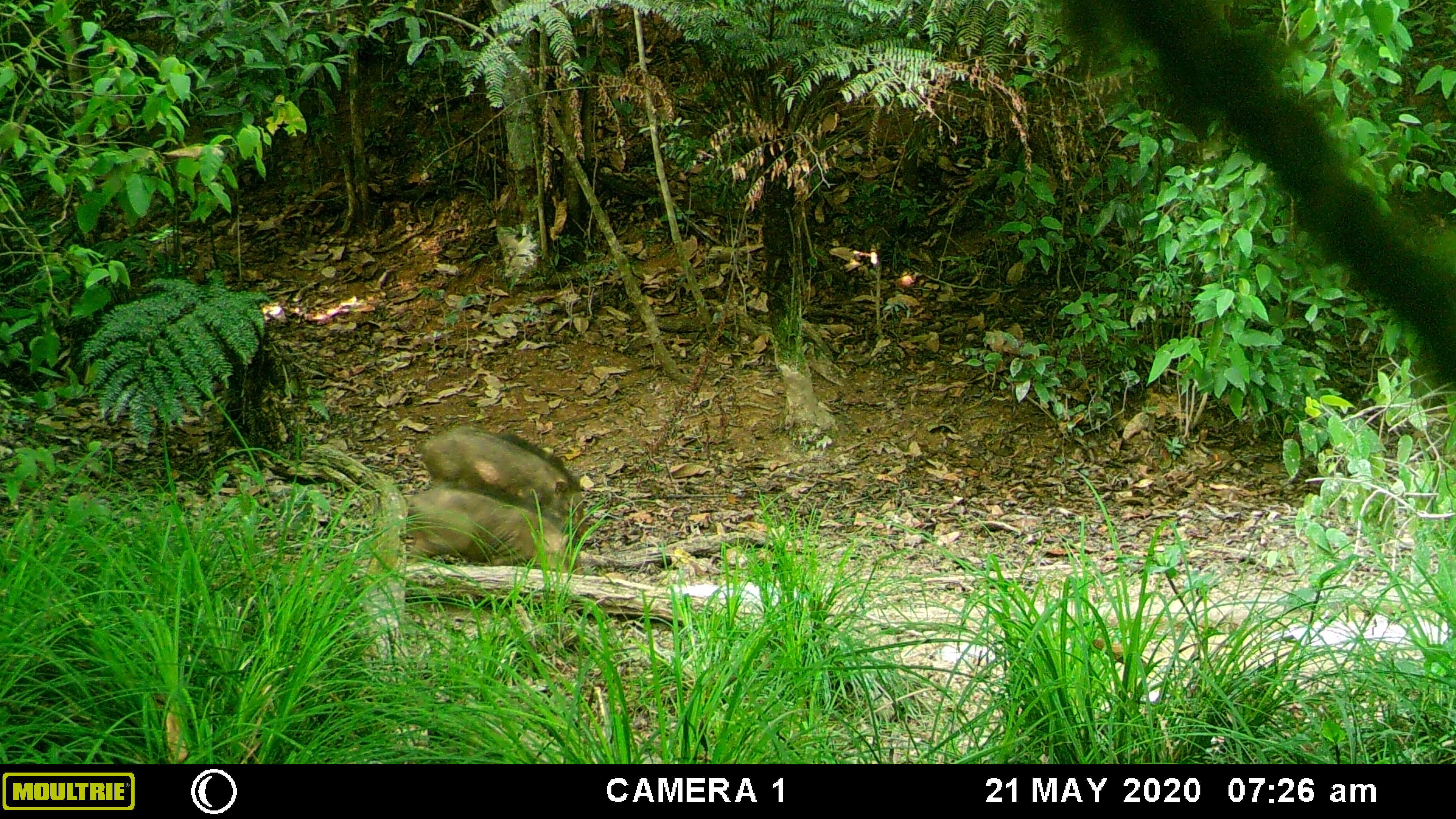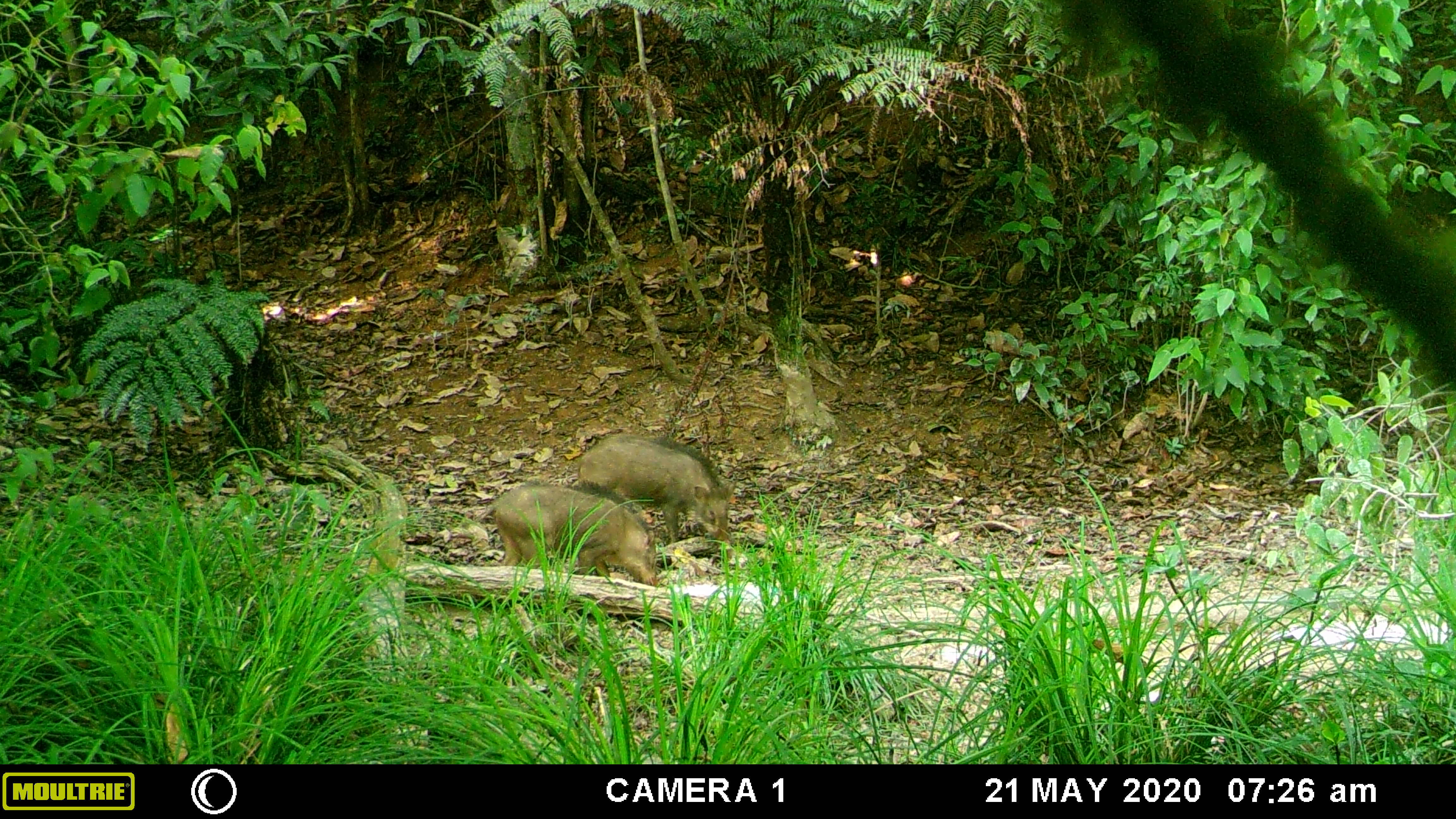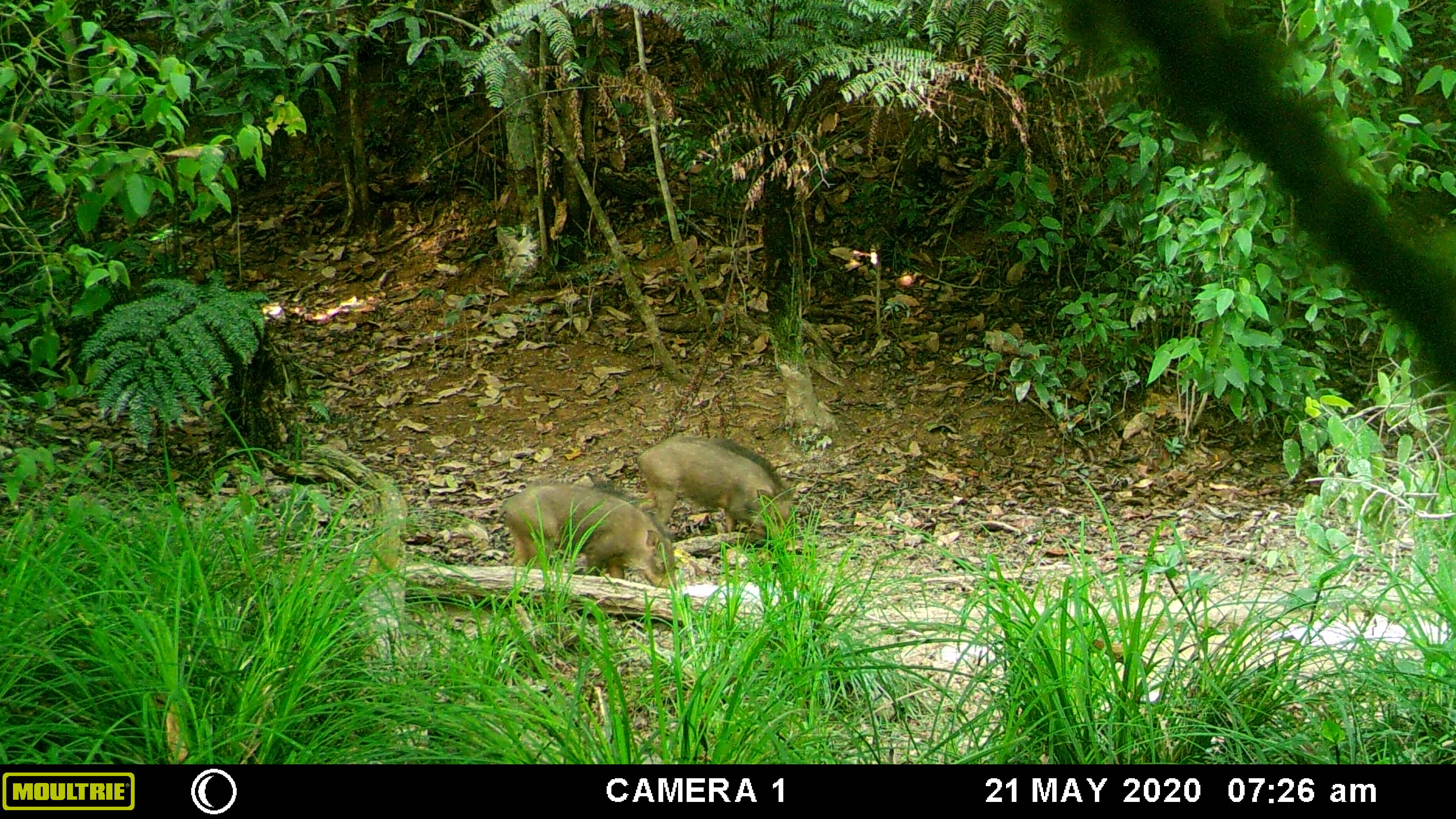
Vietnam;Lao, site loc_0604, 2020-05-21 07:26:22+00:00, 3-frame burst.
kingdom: Animalia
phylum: Chordata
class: Mammalia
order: Artiodactyla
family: Suidae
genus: Sus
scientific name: Sus scrofa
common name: eurasian wild pig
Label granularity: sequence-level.